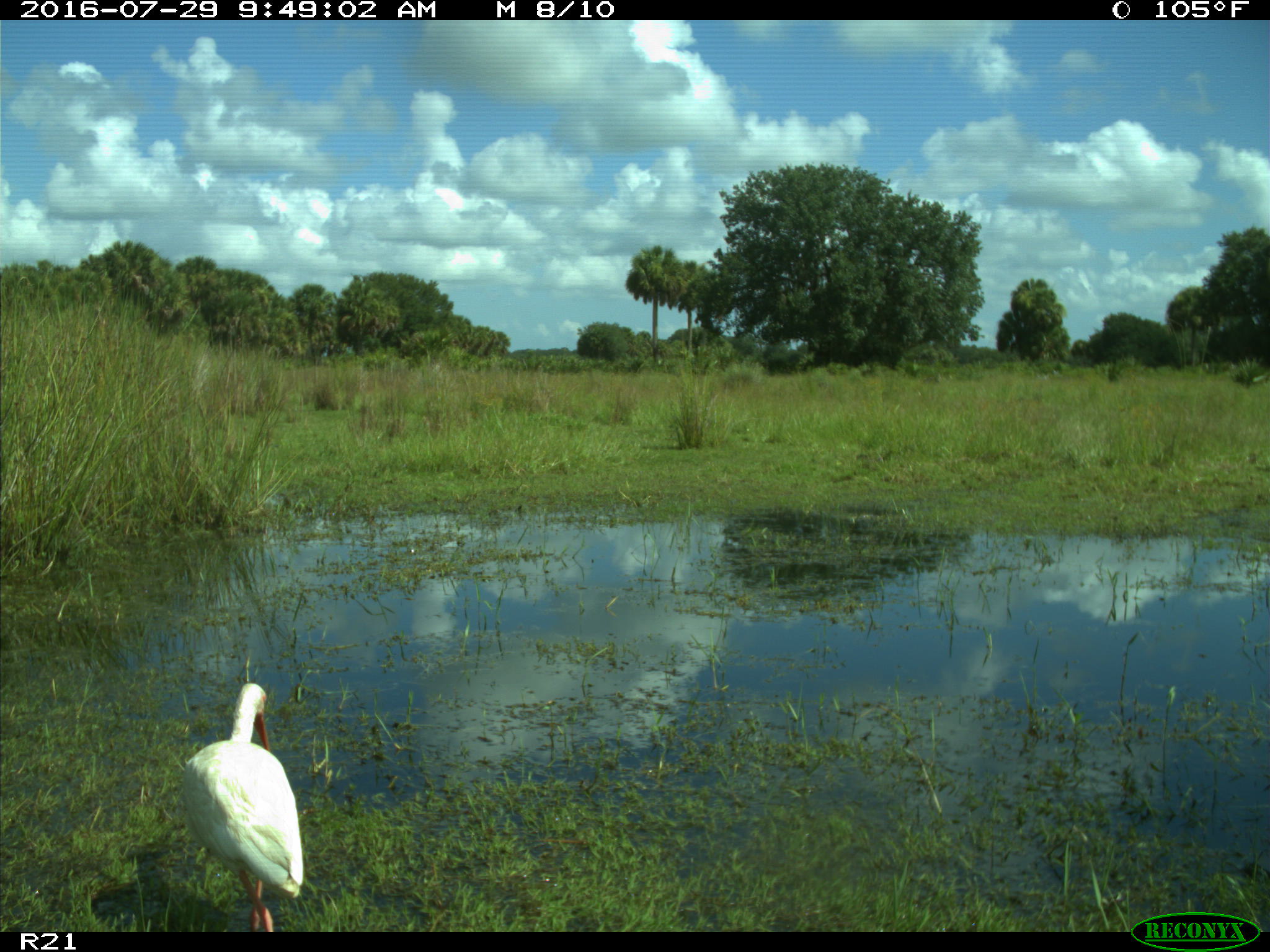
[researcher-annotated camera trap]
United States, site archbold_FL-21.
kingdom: Animalia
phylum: Chordata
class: Aves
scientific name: Aves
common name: birds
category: unidentified bird